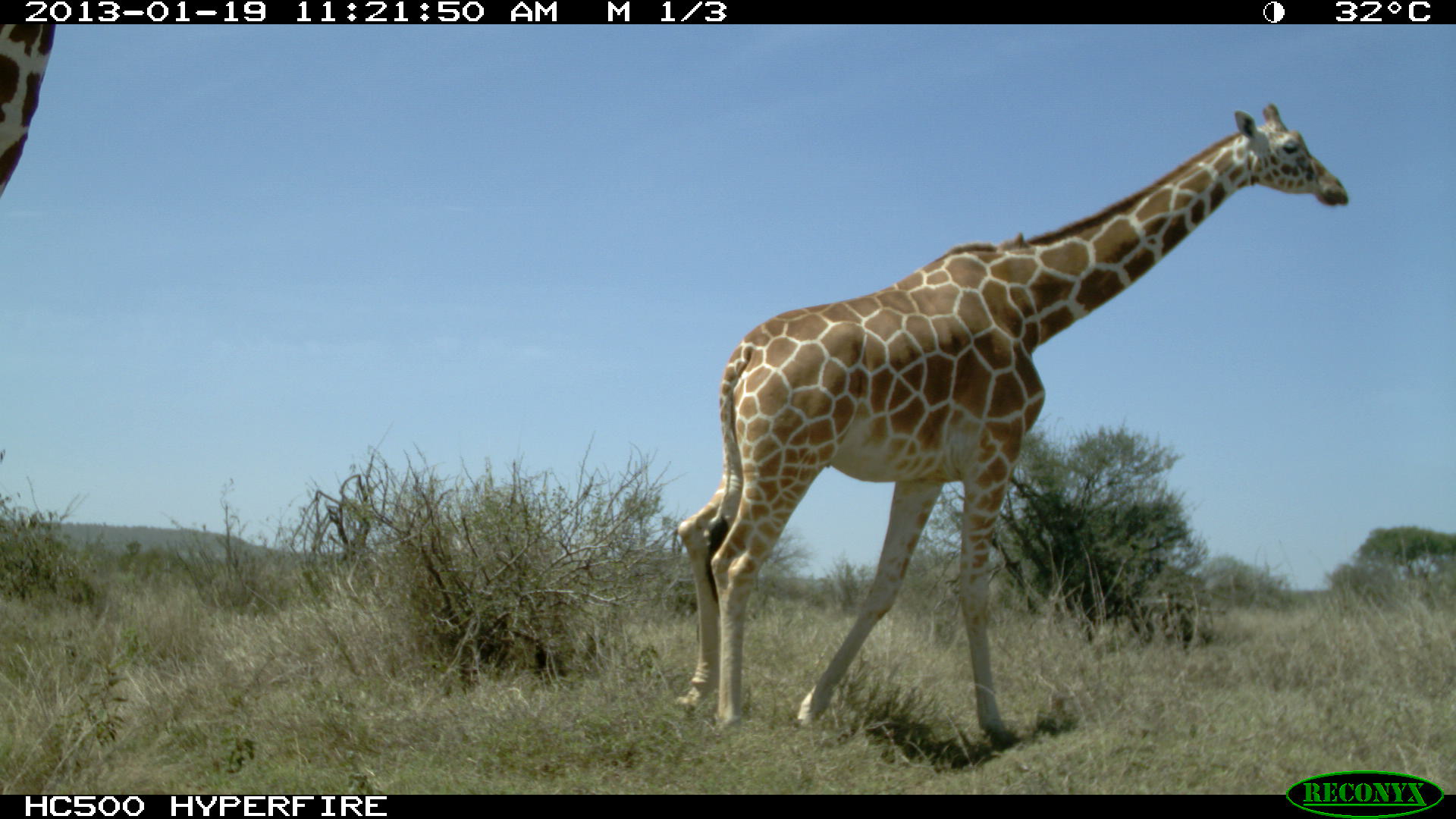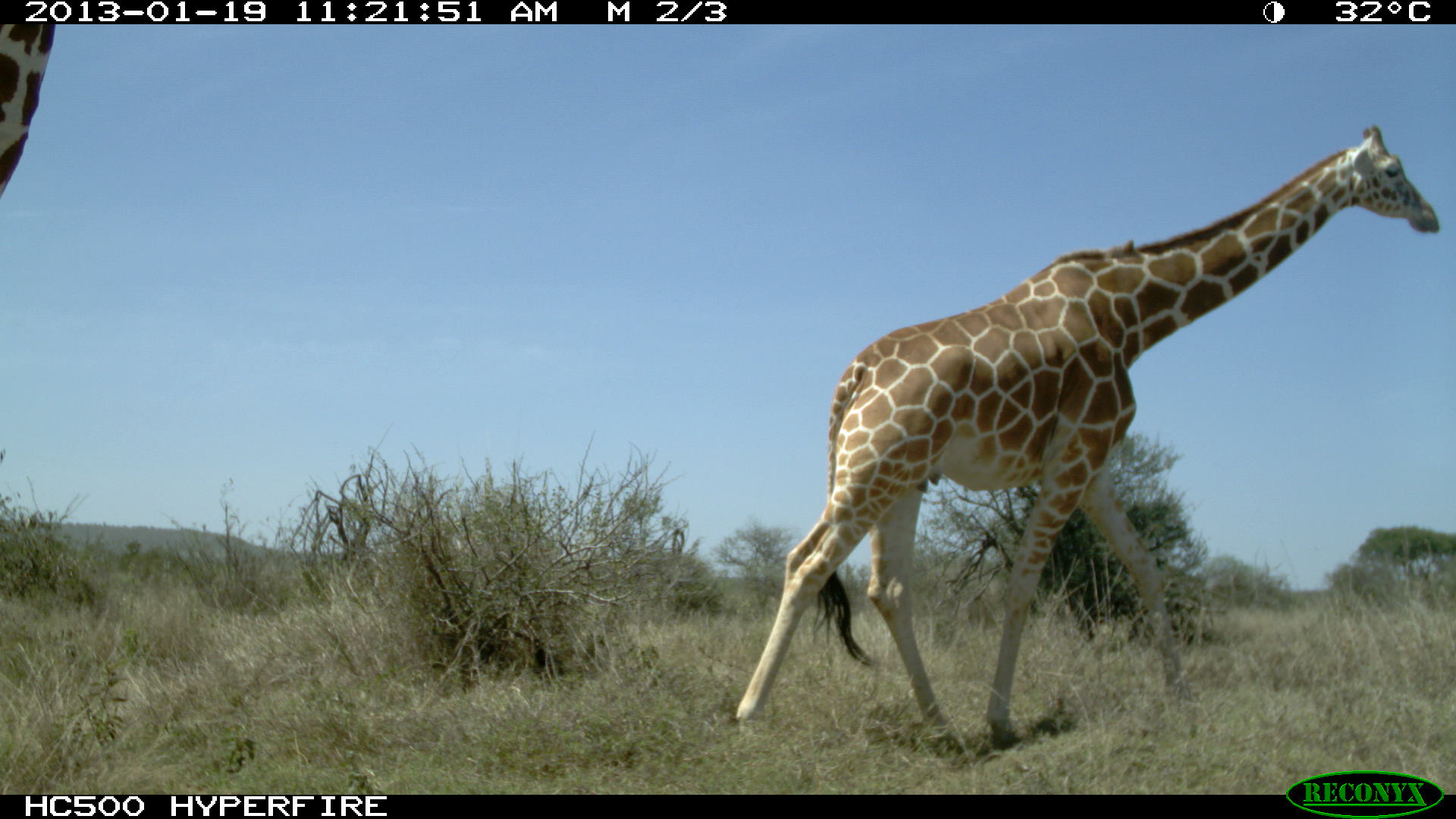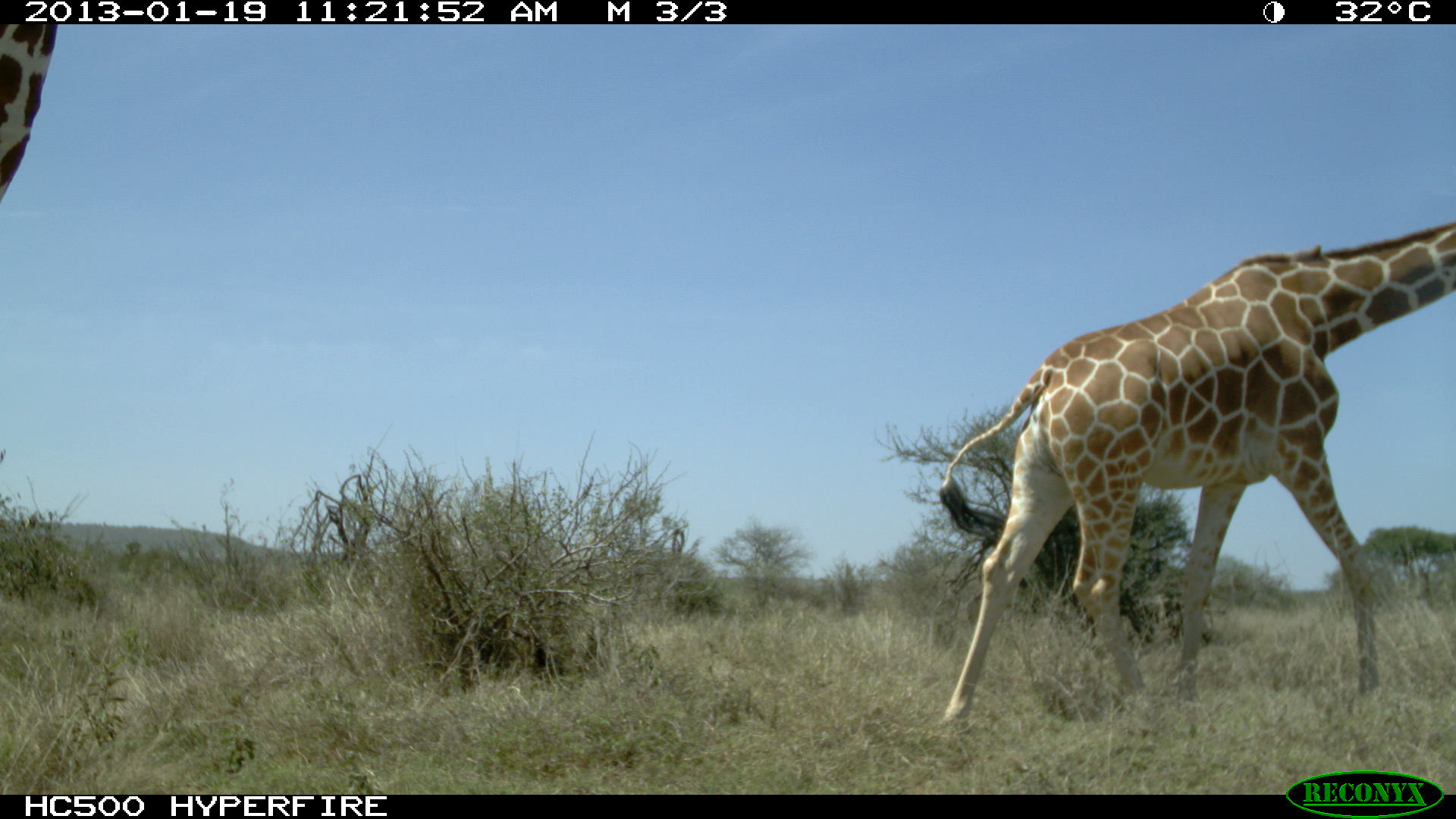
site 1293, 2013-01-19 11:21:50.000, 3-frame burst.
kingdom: Animalia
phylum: Chordata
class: Mammalia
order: Artiodactyla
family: Giraffidae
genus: Giraffa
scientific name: Giraffa camelopardalis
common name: giraffe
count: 2